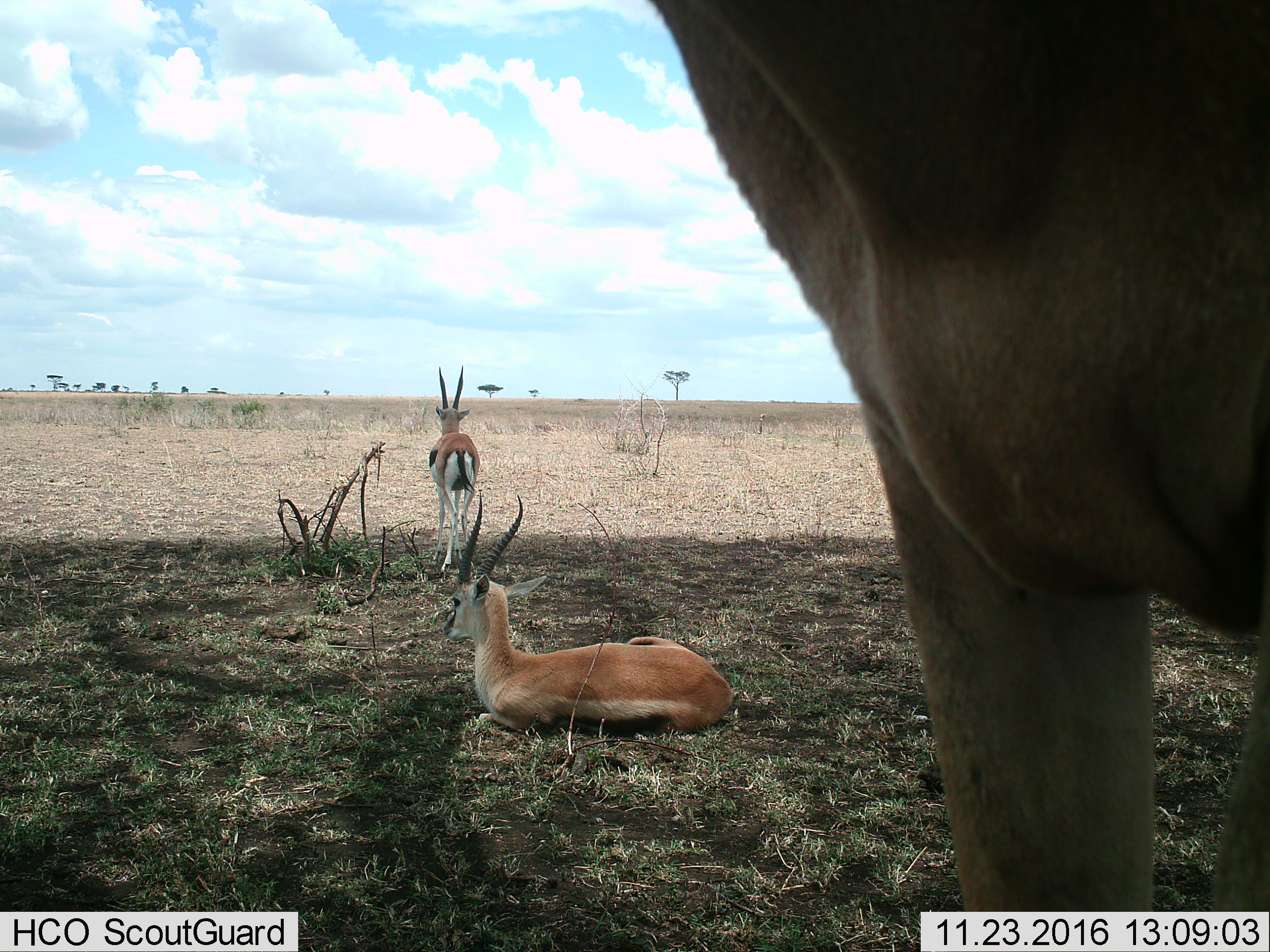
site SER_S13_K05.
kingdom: Animalia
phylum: Chordata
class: Mammalia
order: Artiodactyla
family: Bovidae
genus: Eudorcas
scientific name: Eudorcas thomsonii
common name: thomson's gazelle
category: gazellethomsons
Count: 3.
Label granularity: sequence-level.